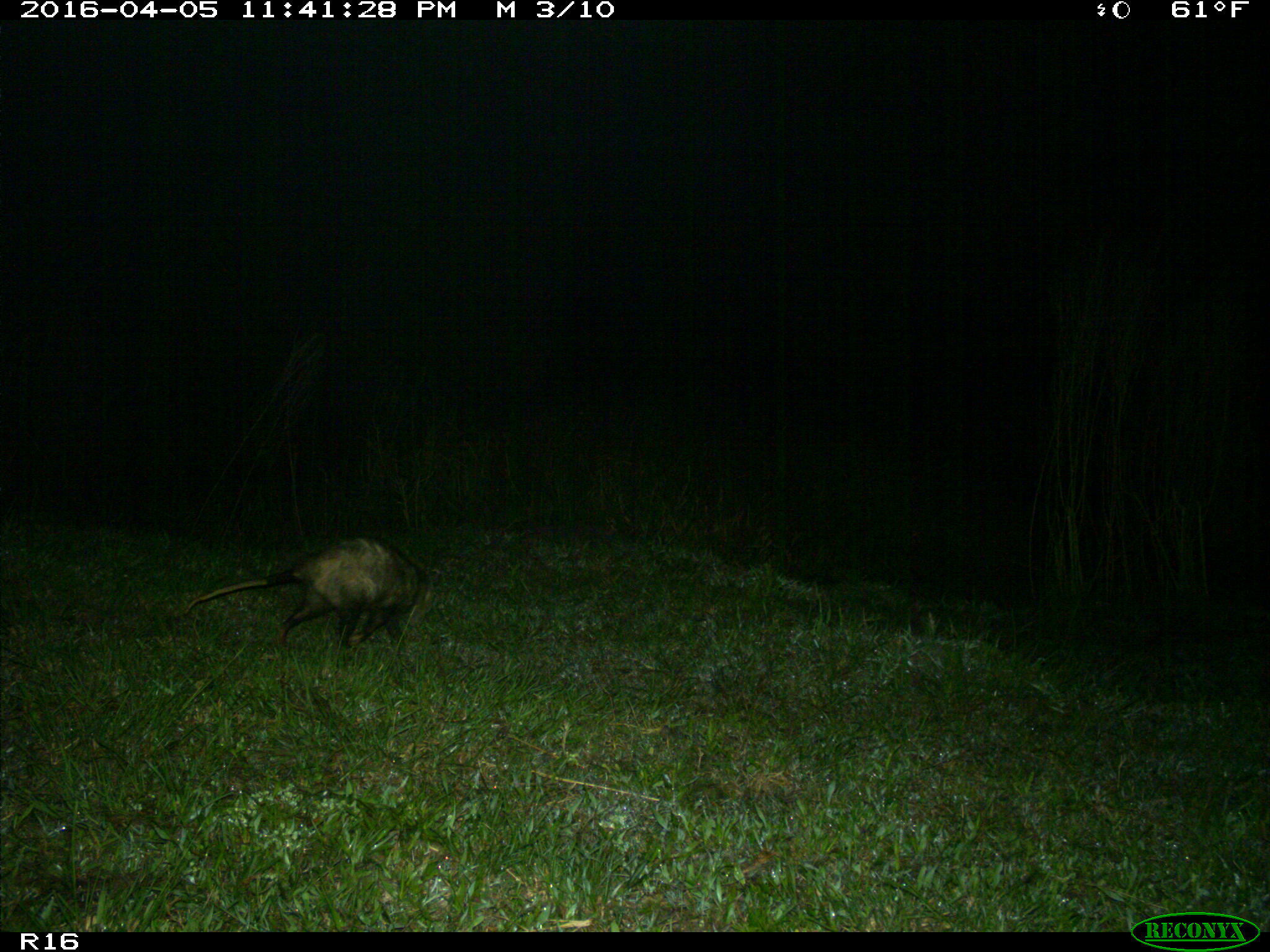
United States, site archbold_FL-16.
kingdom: Animalia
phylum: Chordata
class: Mammalia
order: Didelphimorphia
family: Didelphidae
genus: Didelphis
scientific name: Didelphis virginiana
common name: virginia opossum